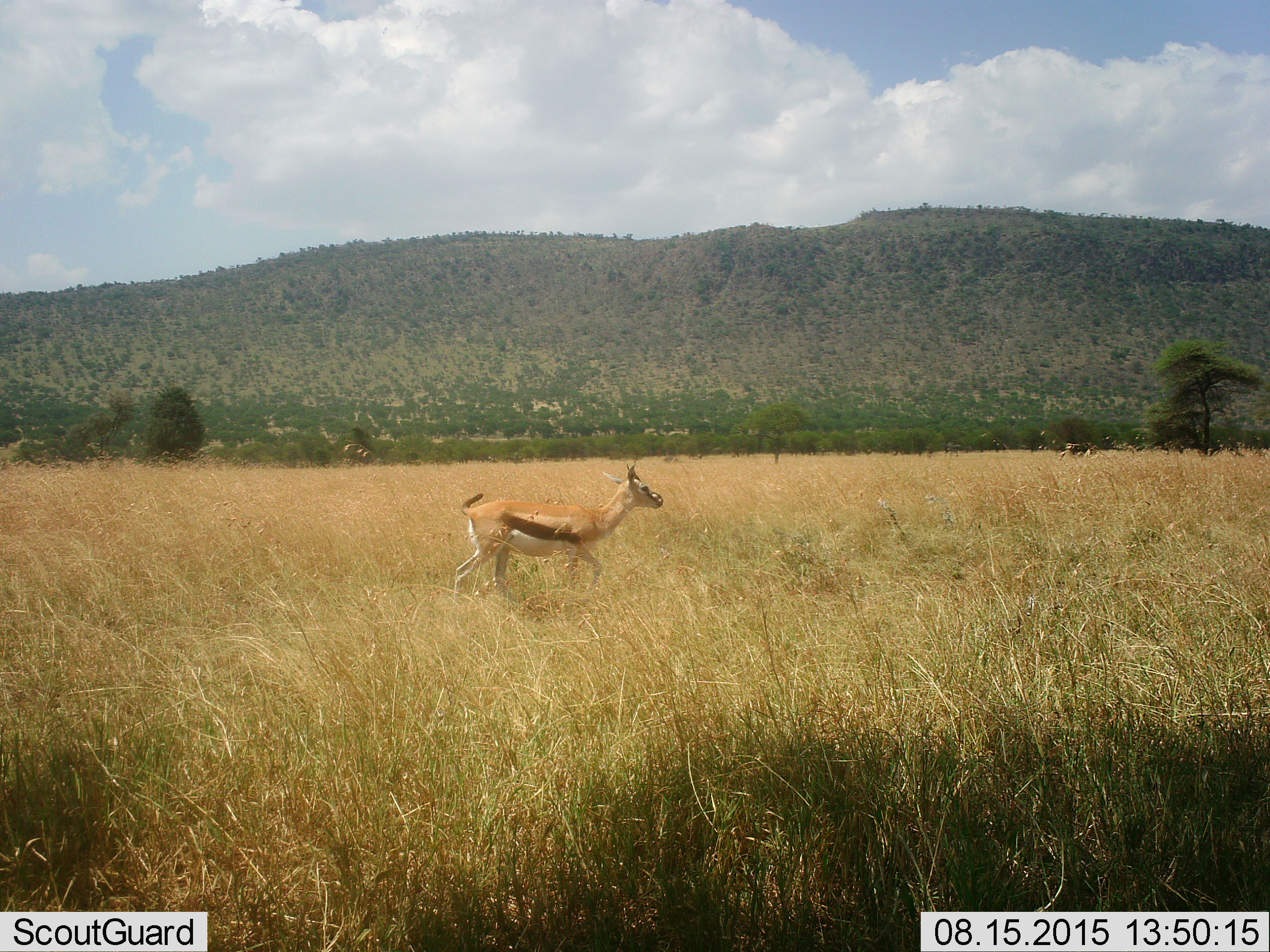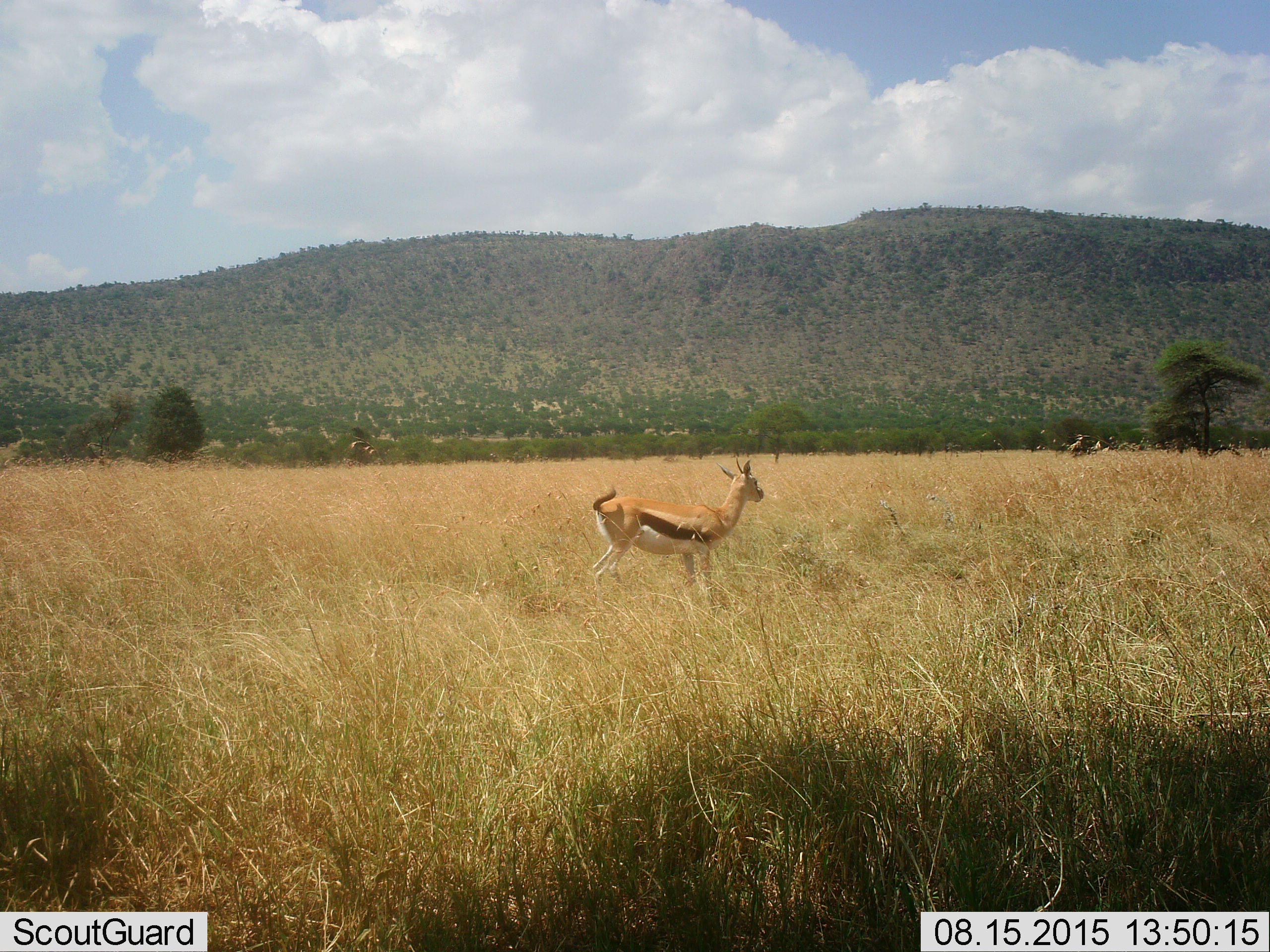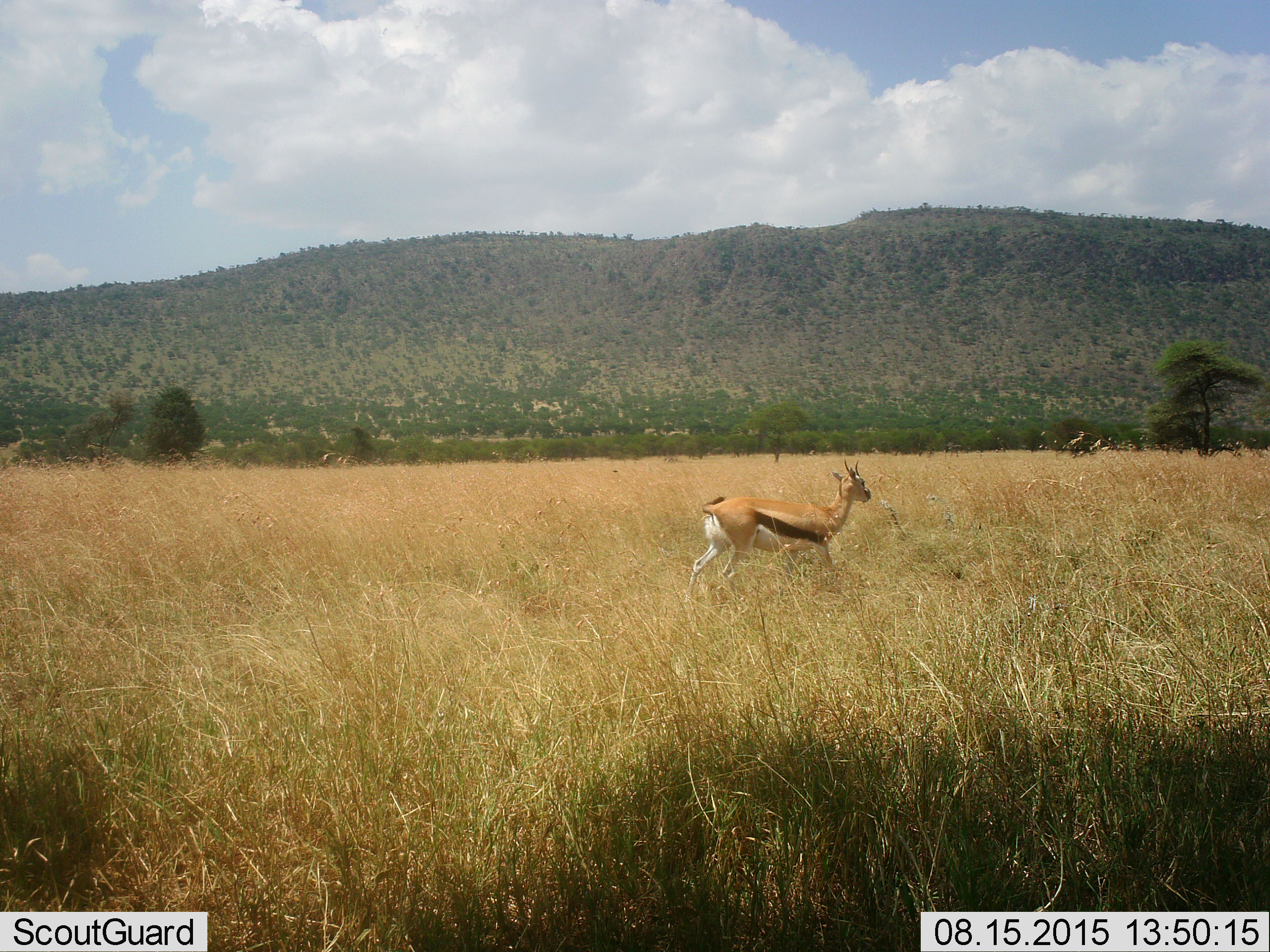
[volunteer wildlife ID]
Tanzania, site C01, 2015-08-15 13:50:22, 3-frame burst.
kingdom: Animalia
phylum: Chordata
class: Mammalia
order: Artiodactyla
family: Bovidae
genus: Eudorcas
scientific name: Eudorcas thomsonii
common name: thomson's gazelle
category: gazellethomsons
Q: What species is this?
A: Gazellethomsons (thomson's gazelle) (Eudorcas thomsonii).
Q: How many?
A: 1.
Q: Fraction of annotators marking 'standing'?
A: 12%.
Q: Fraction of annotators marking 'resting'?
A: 0%.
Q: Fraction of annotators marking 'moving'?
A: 94%.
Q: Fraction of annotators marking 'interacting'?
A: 0%.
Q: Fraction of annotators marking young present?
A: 6%.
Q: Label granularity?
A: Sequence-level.